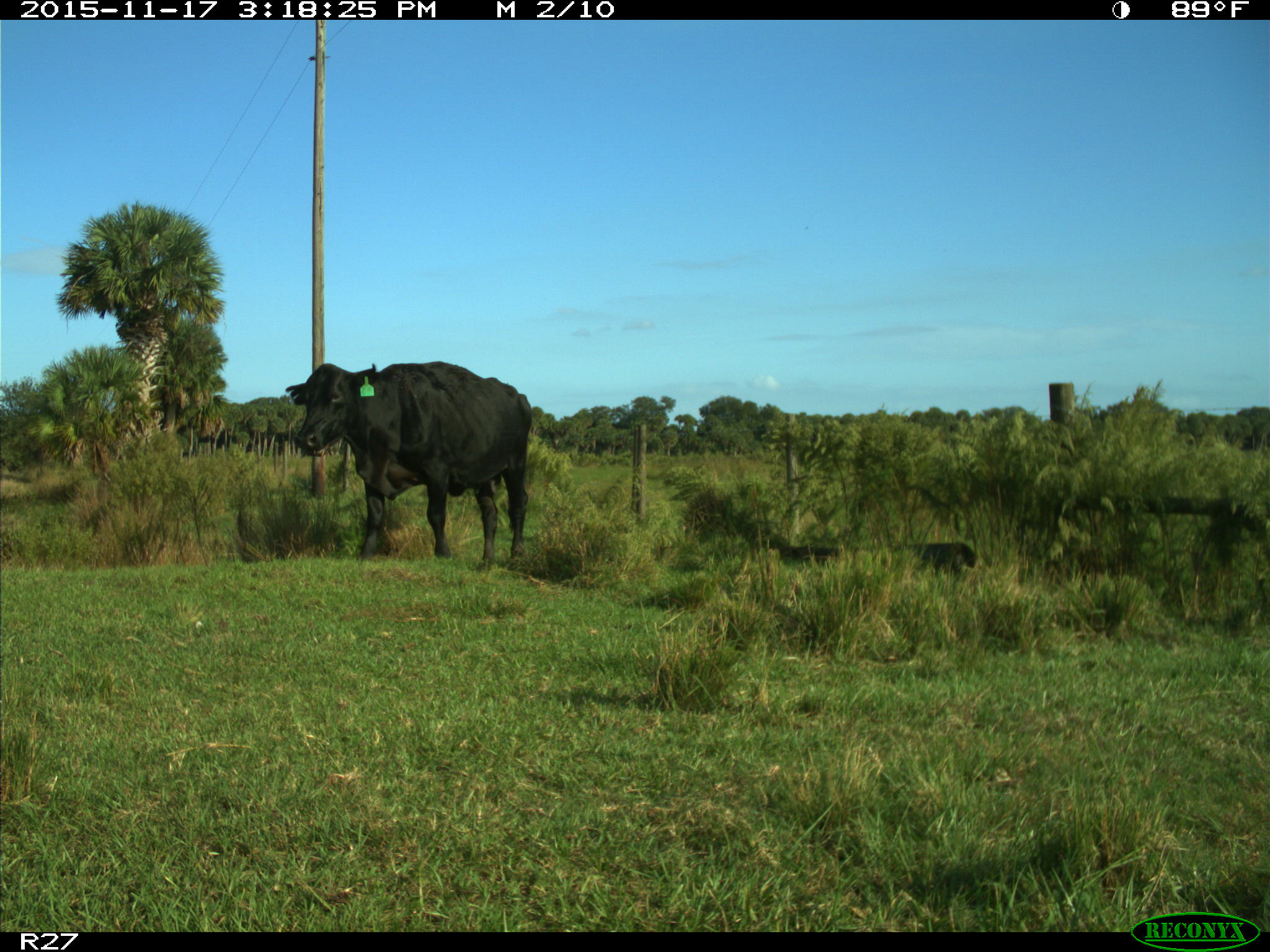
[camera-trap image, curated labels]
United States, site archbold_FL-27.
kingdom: Animalia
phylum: Chordata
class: Mammalia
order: Artiodactyla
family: Bovidae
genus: Bos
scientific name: Bos taurus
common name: domestic cow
Bos taurus (domestic cow).